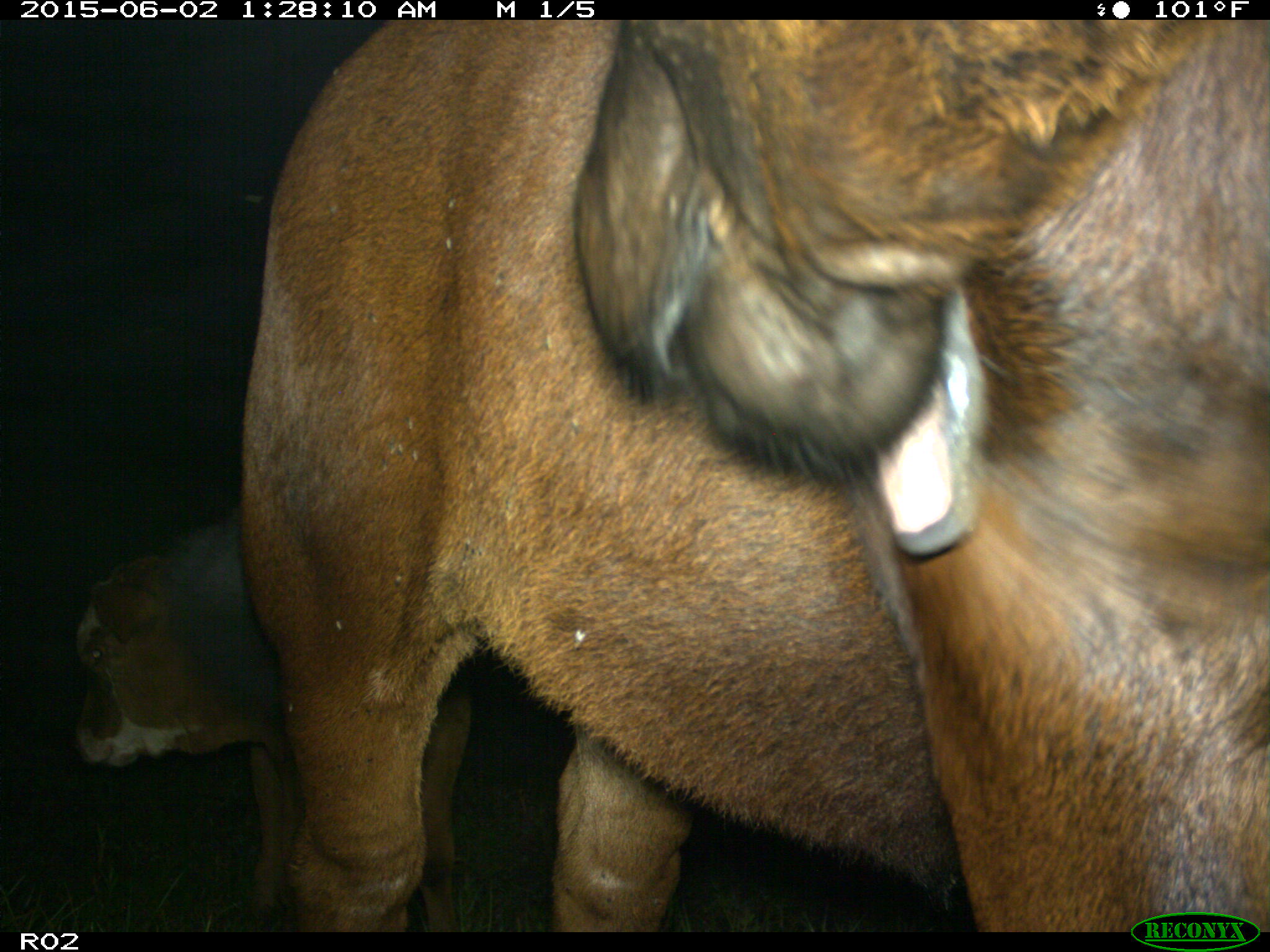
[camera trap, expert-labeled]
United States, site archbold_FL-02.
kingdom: Animalia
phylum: Chordata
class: Mammalia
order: Artiodactyla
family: Bovidae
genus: Bos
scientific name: Bos taurus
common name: domestic cow